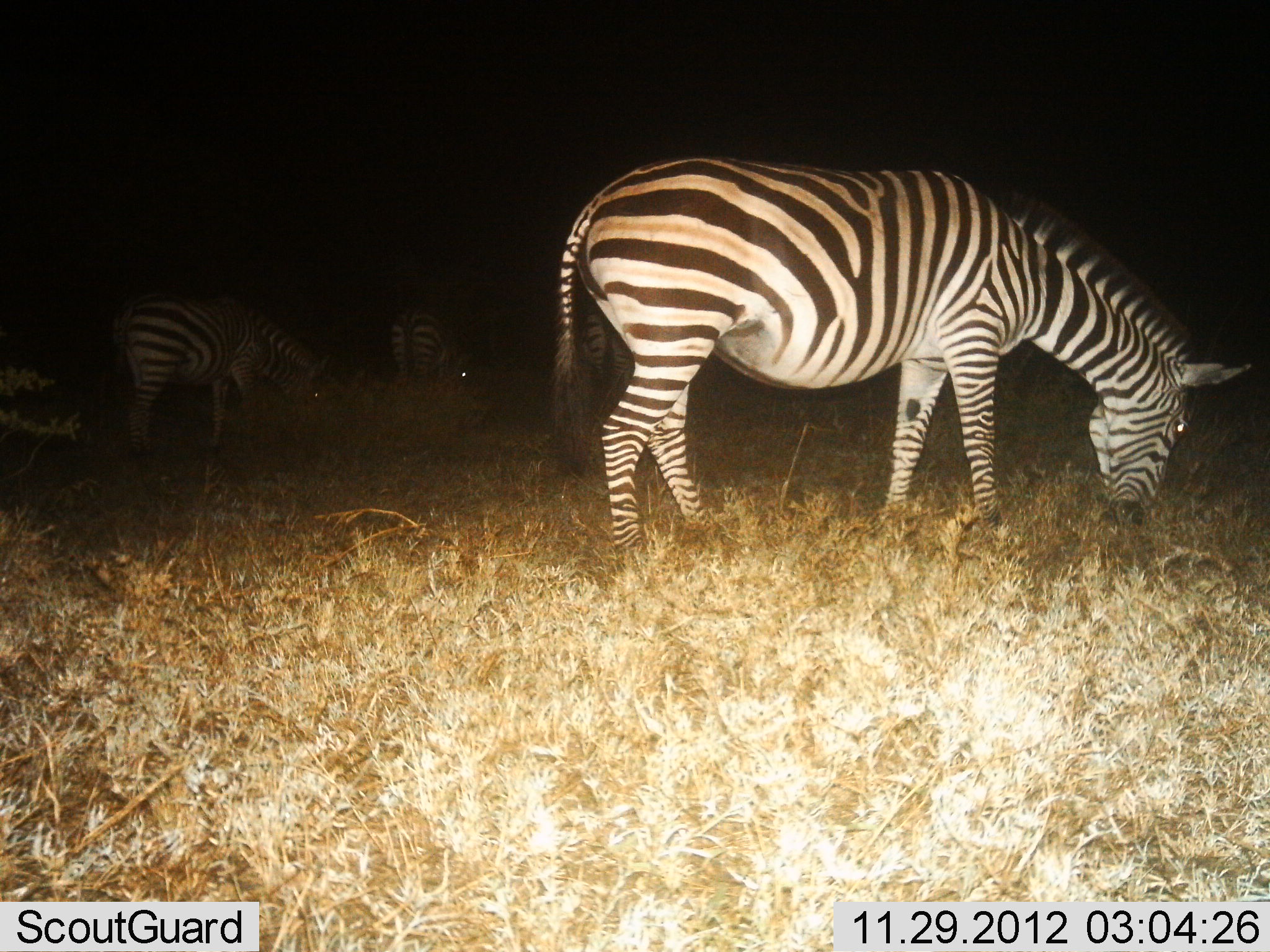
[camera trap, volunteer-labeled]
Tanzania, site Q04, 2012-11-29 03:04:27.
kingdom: Animalia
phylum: Chordata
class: Mammalia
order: Perissodactyla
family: Equidae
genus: Equus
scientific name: Equus quagga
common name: plains zebra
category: zebra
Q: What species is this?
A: Zebra (plains zebra) (Equus quagga).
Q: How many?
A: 4.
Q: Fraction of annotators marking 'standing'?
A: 30%.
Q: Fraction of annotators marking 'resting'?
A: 0%.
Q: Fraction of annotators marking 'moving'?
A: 0%.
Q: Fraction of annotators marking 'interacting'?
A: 0%.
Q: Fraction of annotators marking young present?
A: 0%.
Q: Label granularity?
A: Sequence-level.